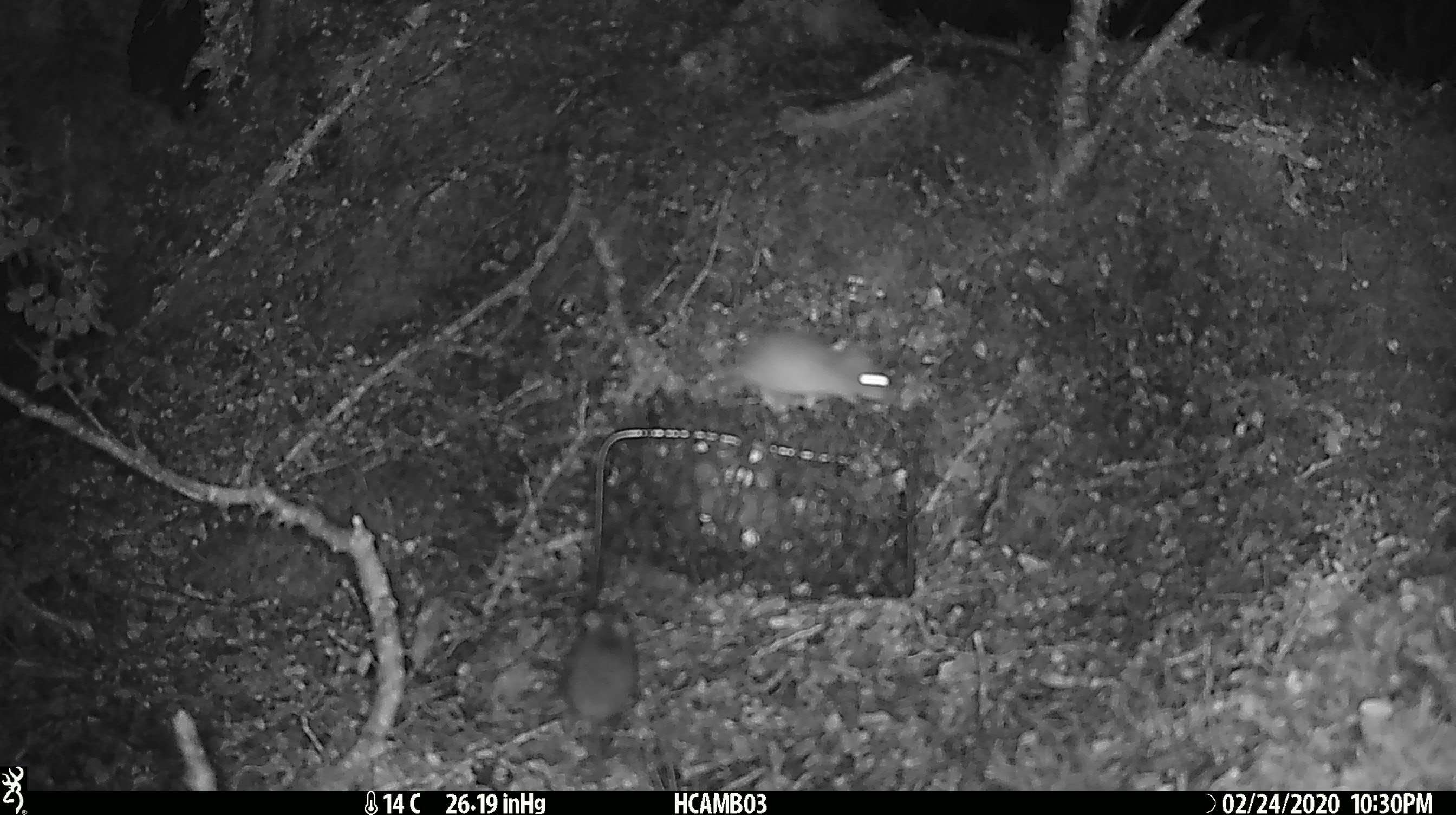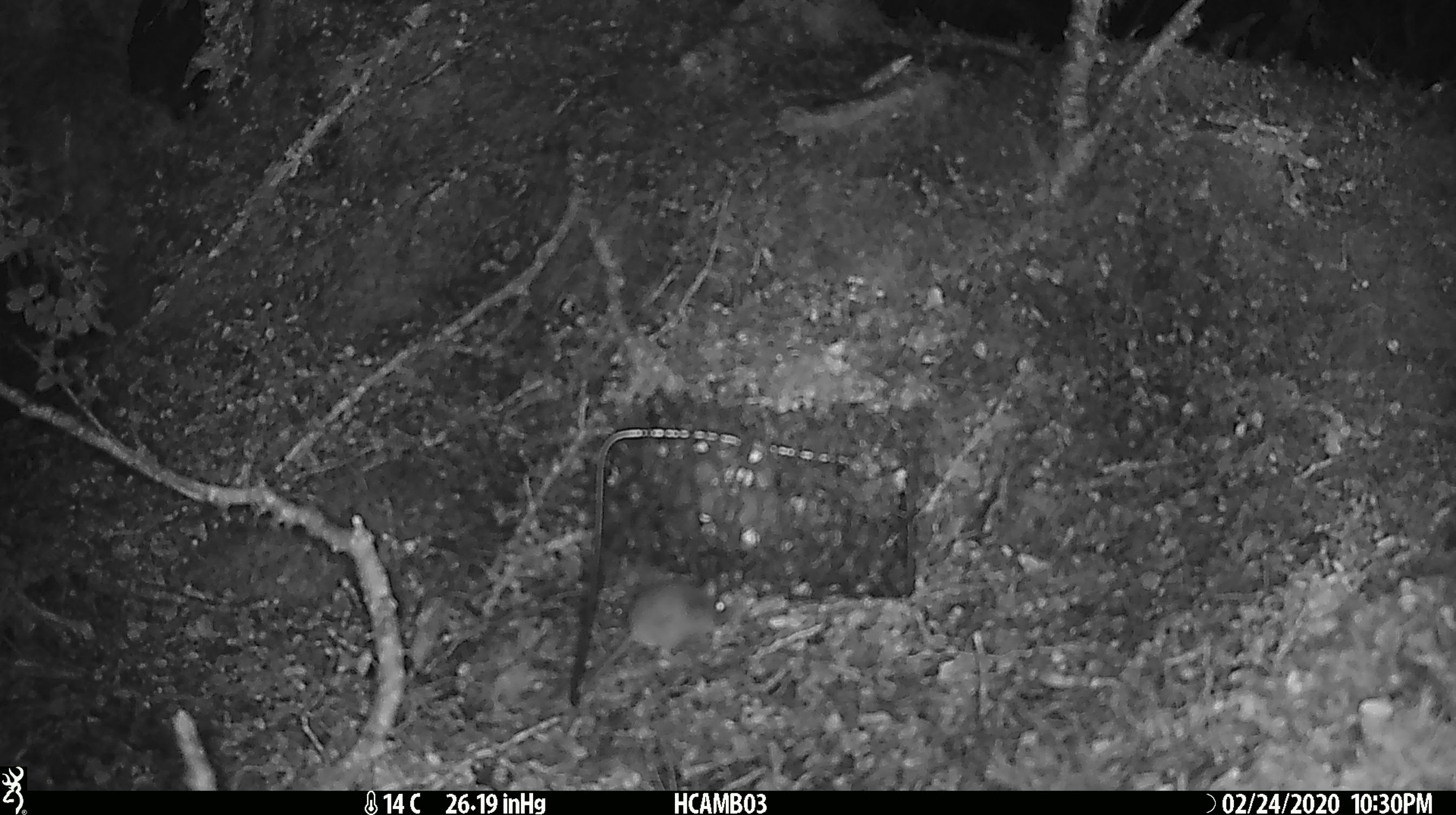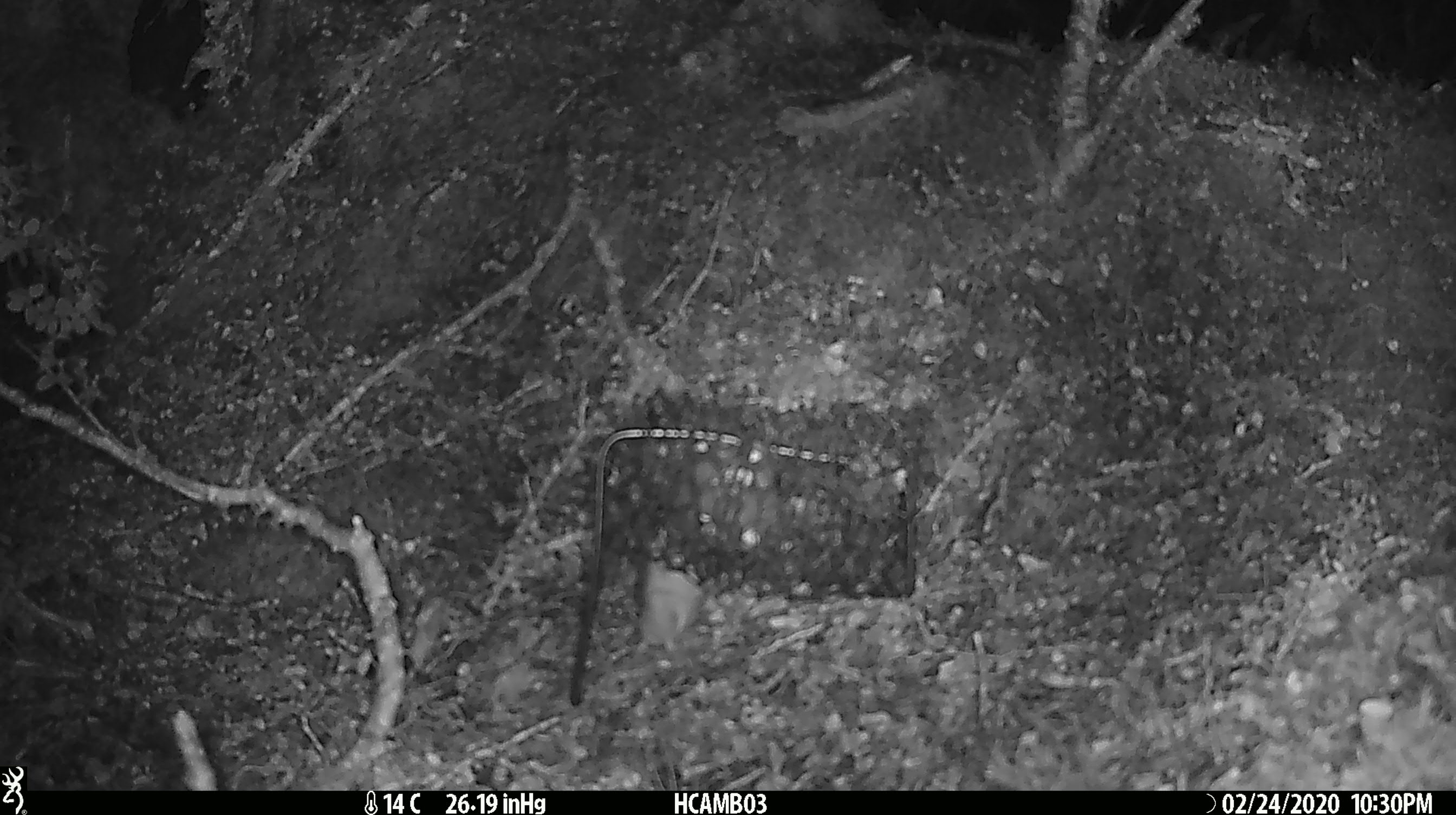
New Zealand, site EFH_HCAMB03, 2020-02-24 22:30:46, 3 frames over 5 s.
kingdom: Animalia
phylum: Chordata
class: Mammalia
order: Rodentia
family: Muridae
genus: Mus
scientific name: Mus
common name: mouse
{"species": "mouse (Mus)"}